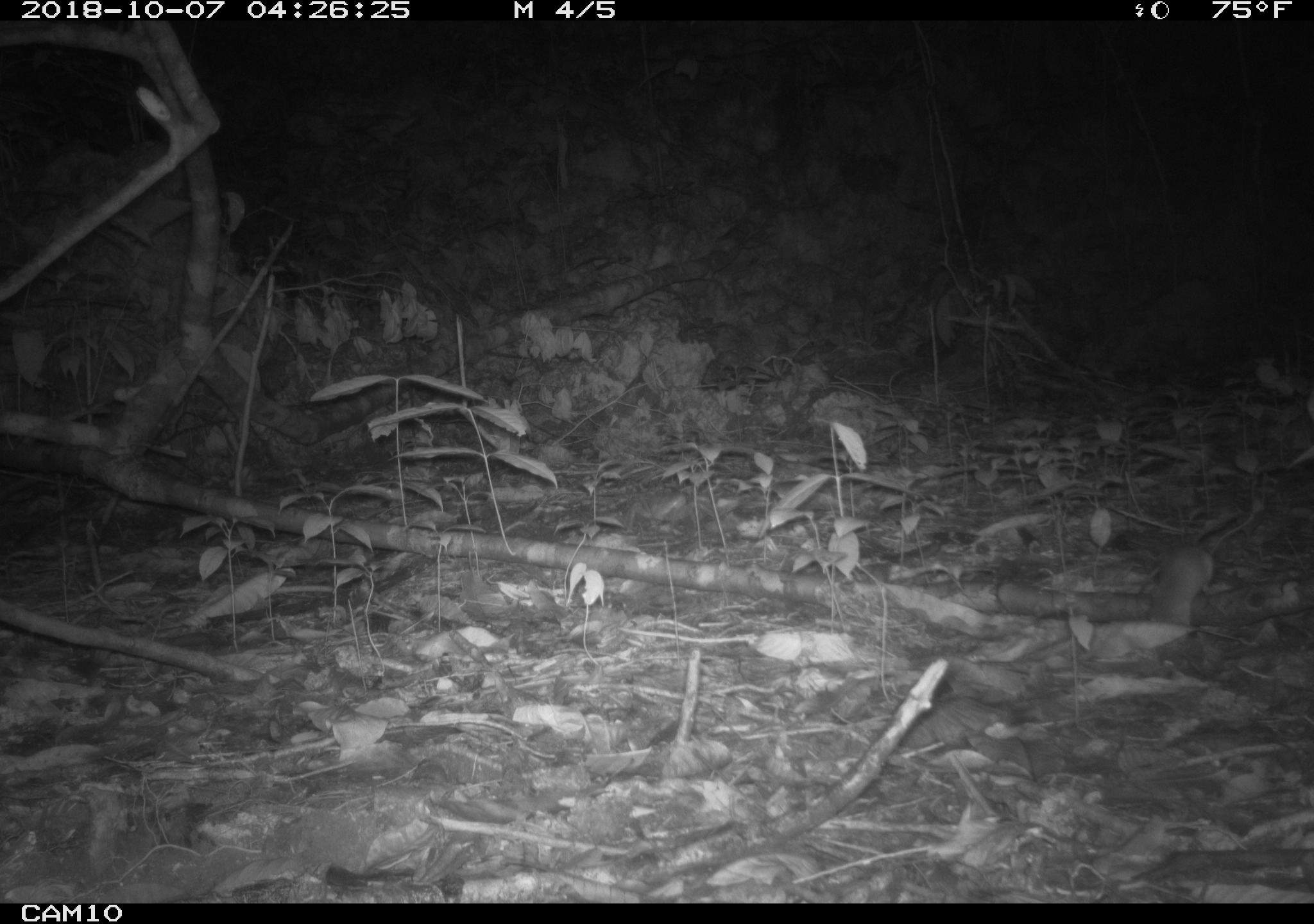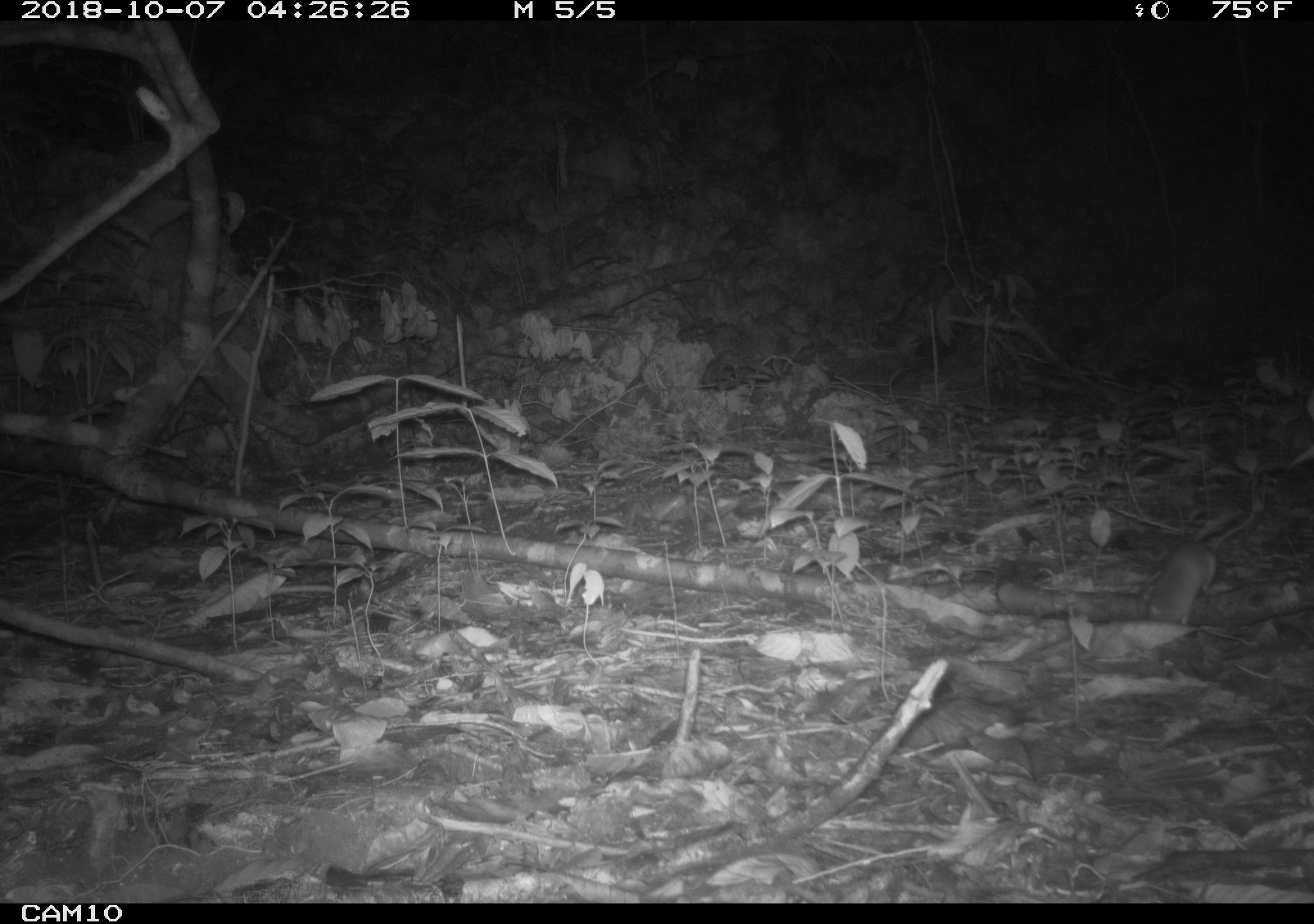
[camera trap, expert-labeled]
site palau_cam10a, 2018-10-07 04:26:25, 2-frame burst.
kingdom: Animalia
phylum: Chordata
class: Mammalia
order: Rodentia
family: Muridae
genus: Rattus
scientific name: Rattus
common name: rat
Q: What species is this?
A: Rat (Rattus).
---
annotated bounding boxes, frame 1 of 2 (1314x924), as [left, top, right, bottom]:
rat: [1138, 531, 1222, 629]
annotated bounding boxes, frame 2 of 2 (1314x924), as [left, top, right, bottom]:
rat: [1137, 531, 1232, 628]